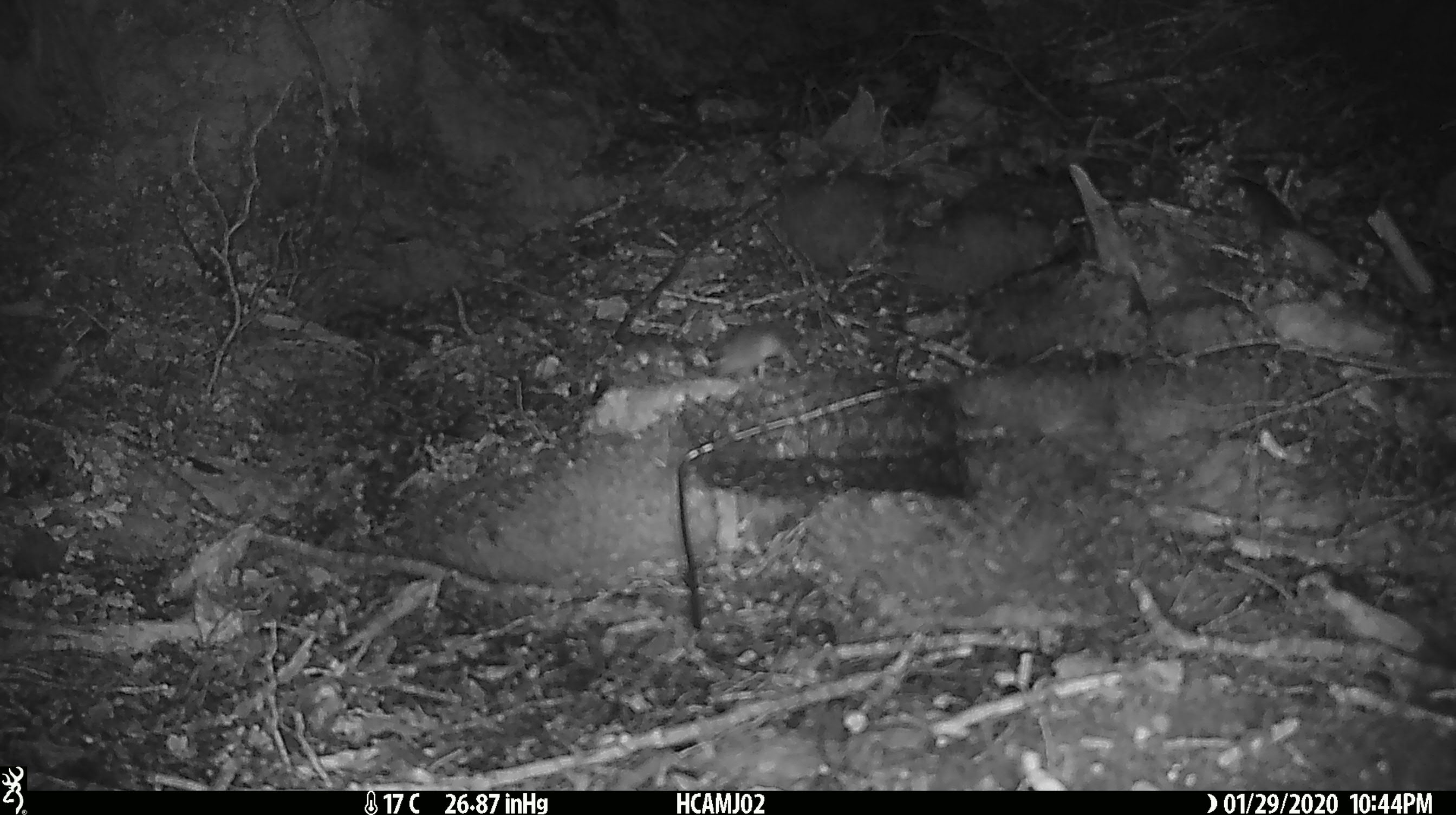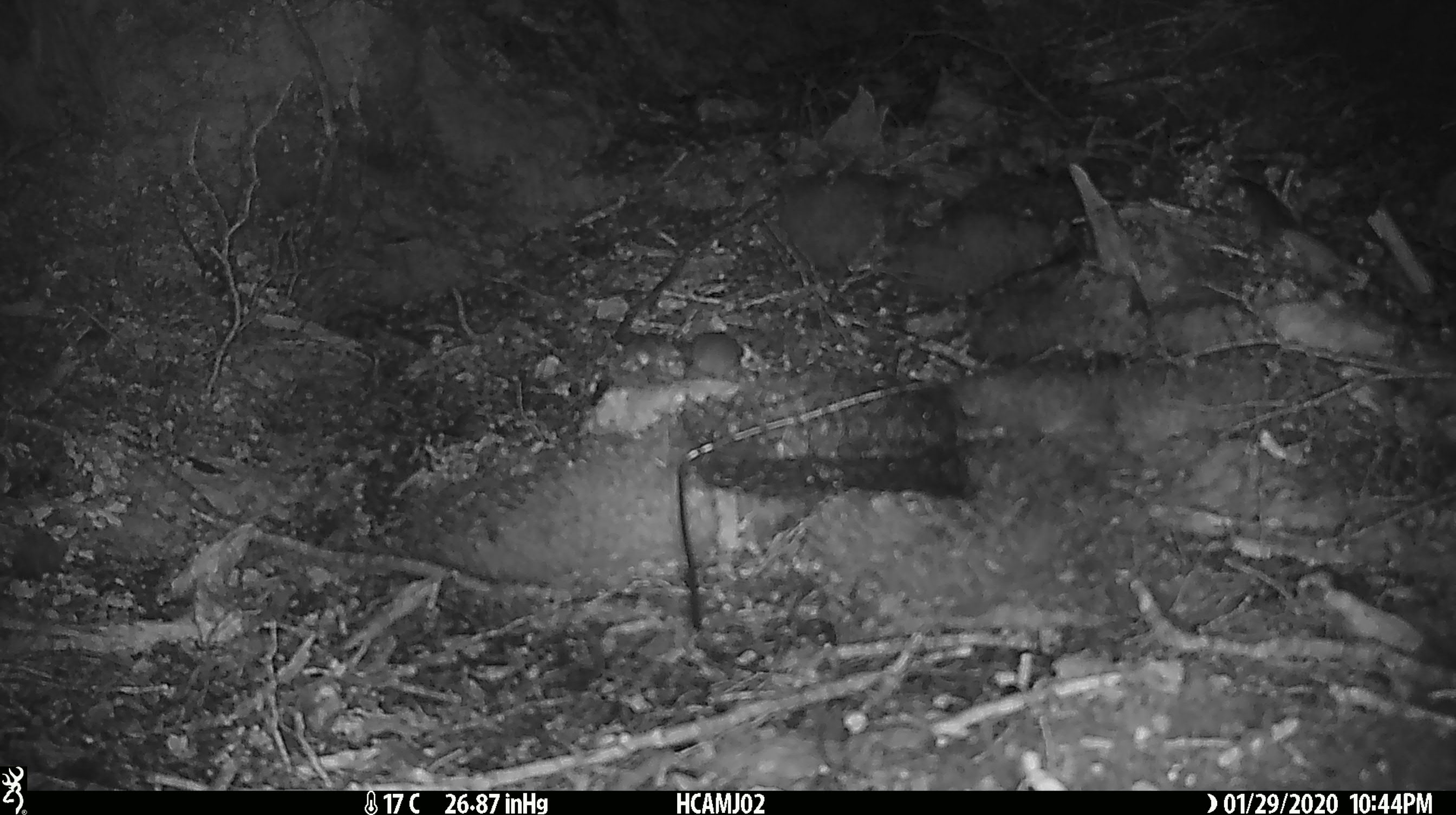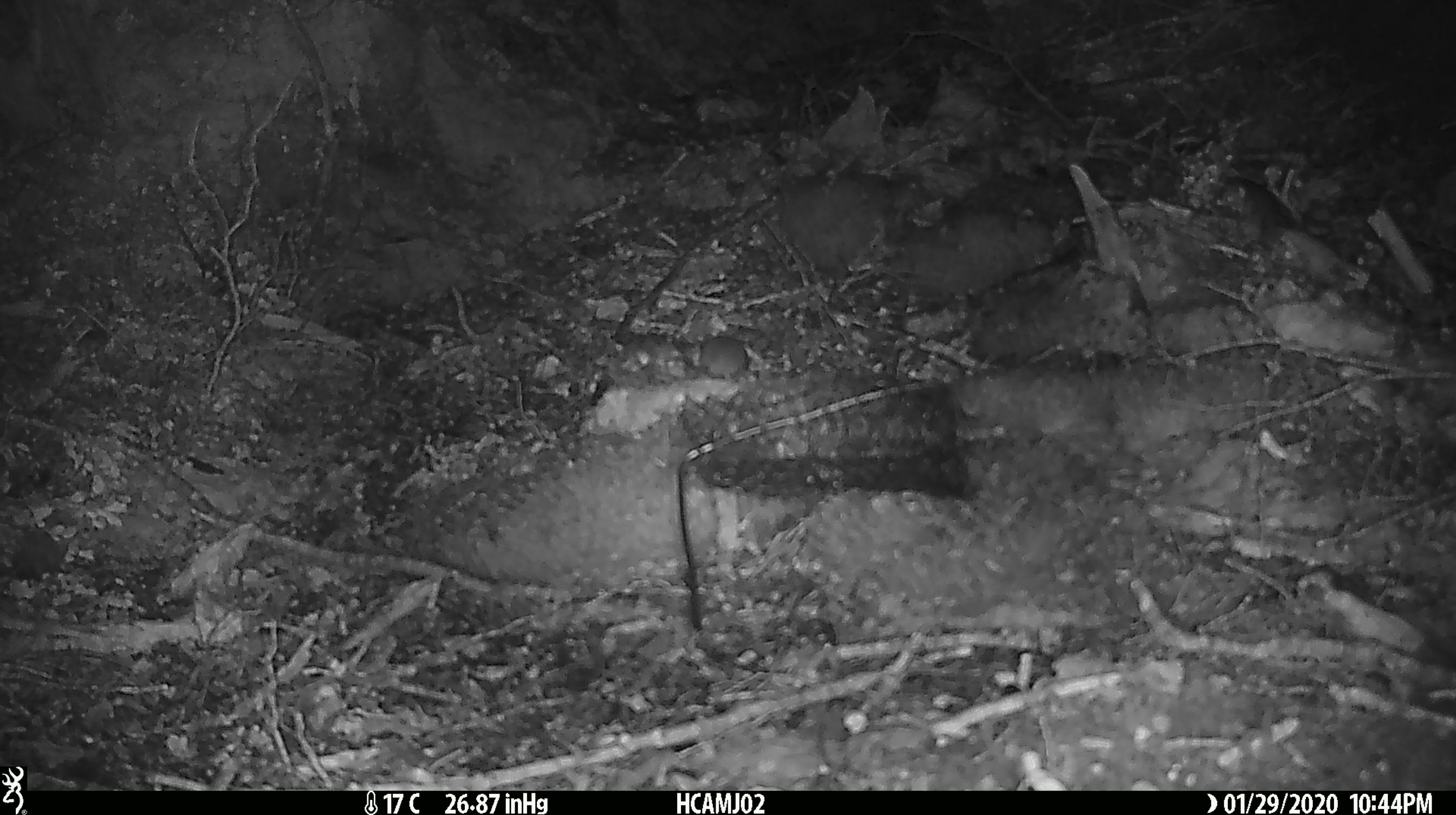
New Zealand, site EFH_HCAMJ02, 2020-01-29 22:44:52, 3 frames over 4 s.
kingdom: Animalia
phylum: Chordata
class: Mammalia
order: Rodentia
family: Muridae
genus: Mus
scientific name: Mus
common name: mouse